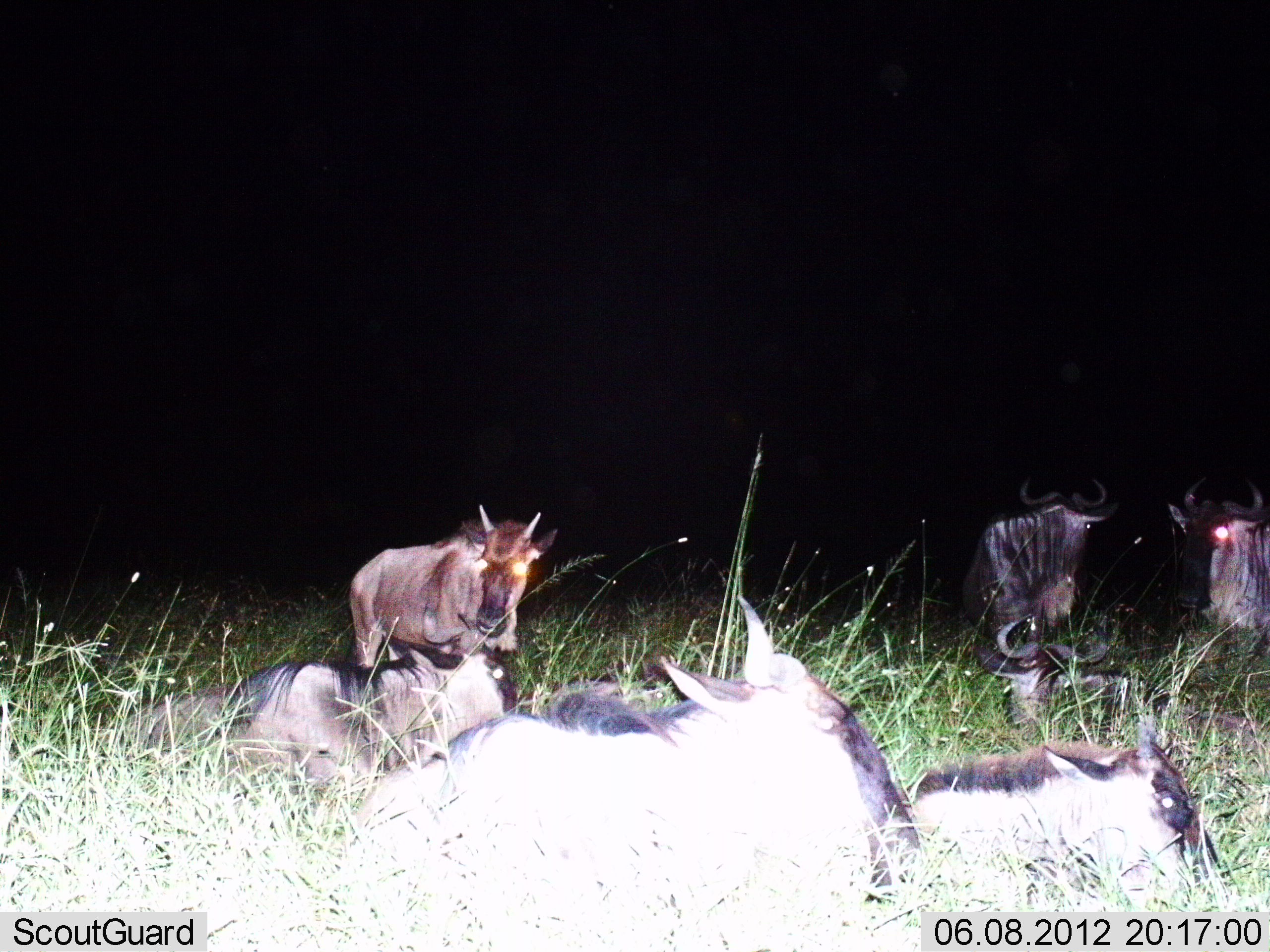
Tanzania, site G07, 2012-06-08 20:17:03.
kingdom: Animalia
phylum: Chordata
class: Mammalia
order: Artiodactyla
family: Bovidae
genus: Connochaetes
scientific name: Connochaetes taurinus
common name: blue wildebeest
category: wildebeest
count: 6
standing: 80%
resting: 90%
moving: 10%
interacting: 0%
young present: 40%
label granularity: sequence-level